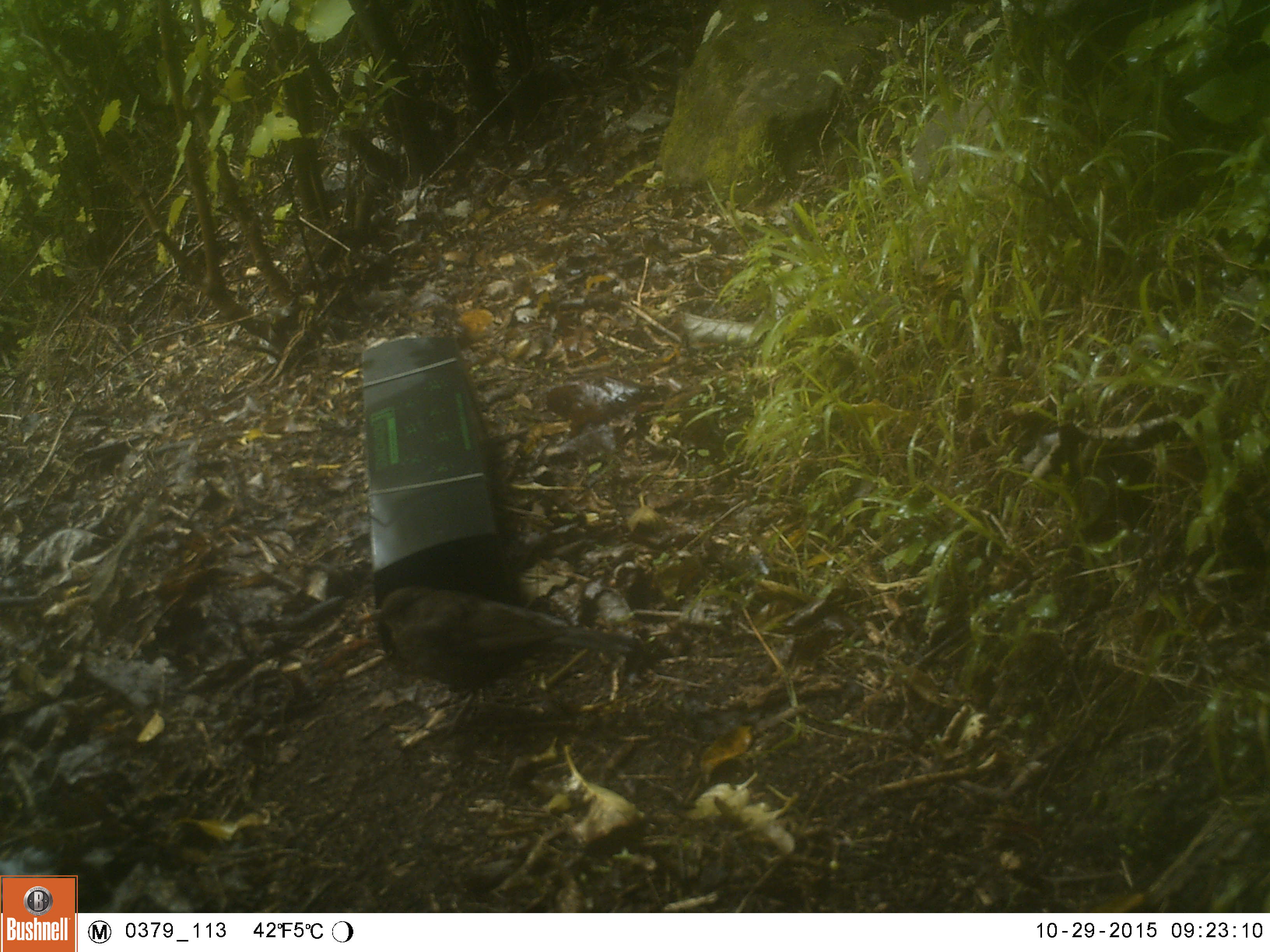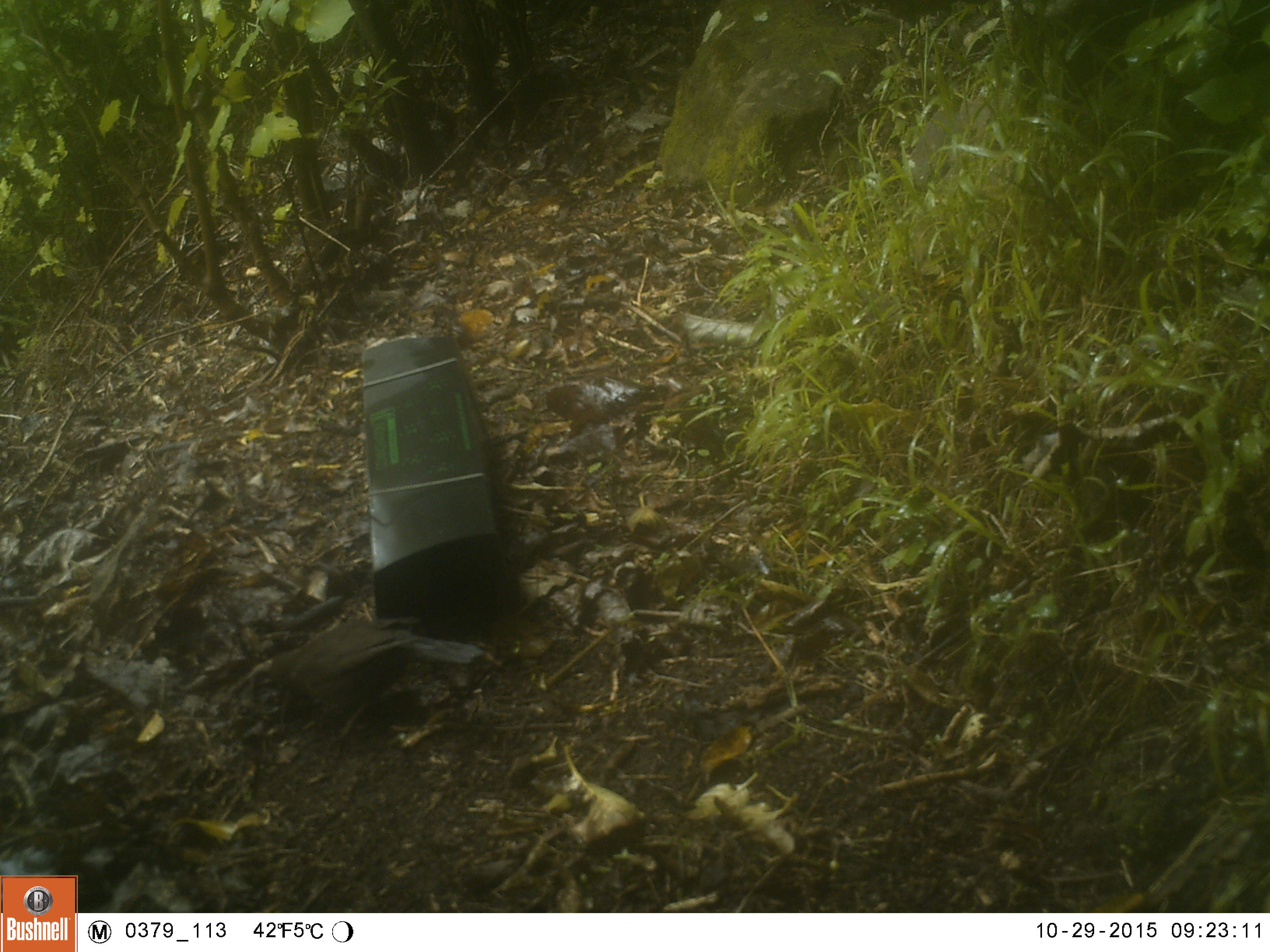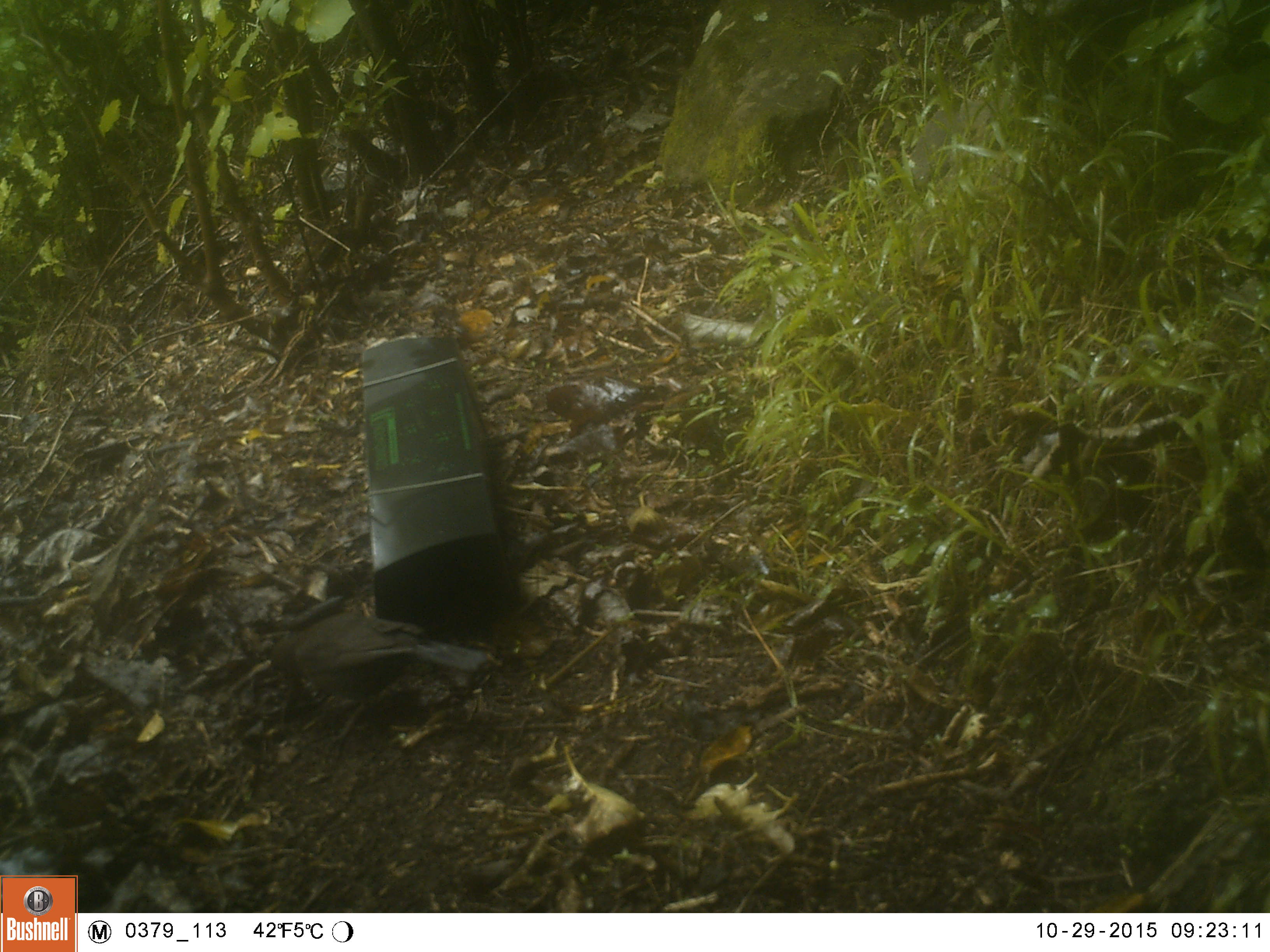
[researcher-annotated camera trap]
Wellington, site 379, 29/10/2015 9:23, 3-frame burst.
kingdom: Animalia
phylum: Chordata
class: Aves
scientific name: Aves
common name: bird